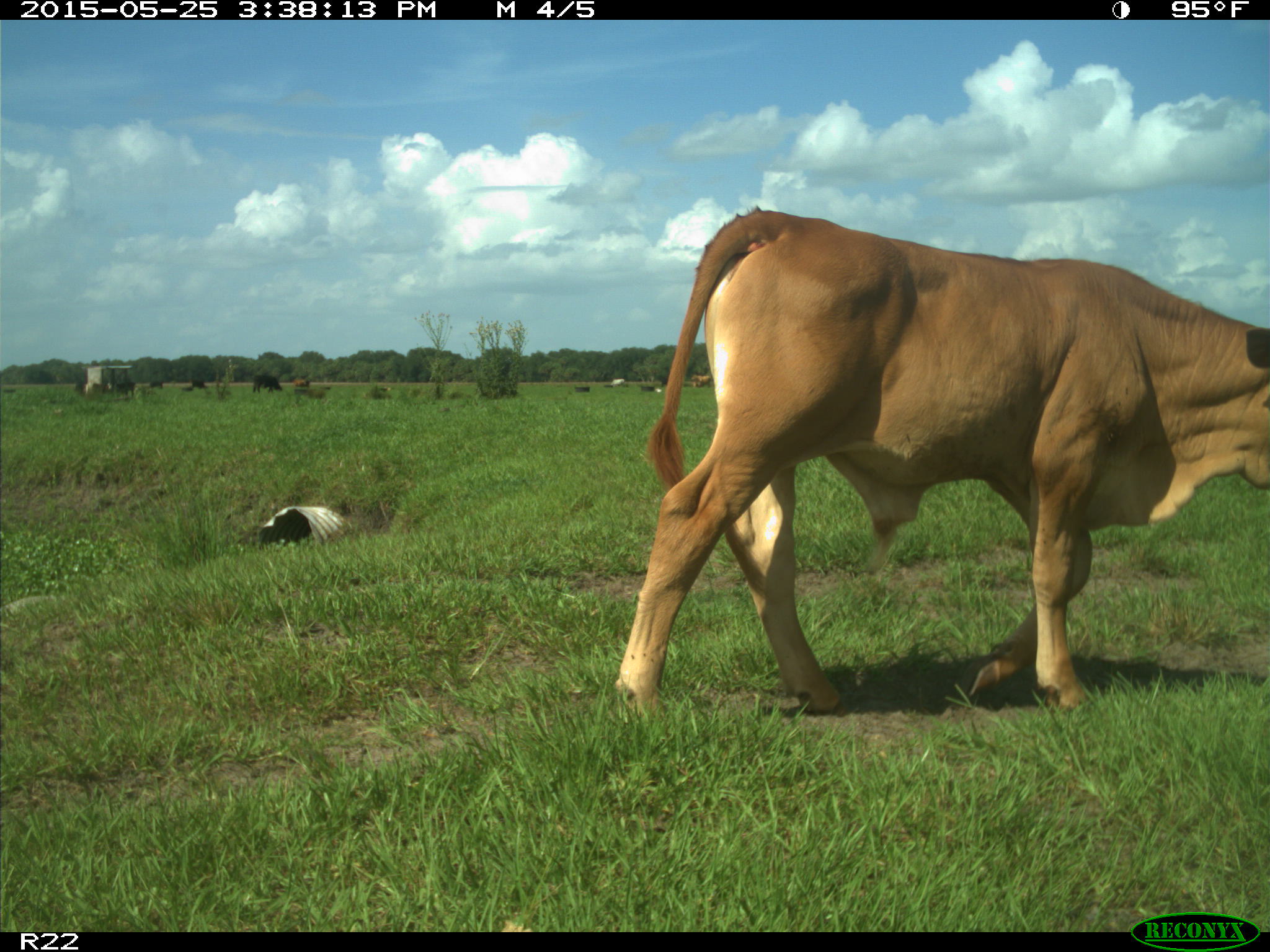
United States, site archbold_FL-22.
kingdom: Animalia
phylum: Chordata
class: Mammalia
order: Artiodactyla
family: Bovidae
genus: Bos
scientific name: Bos taurus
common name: domestic cow